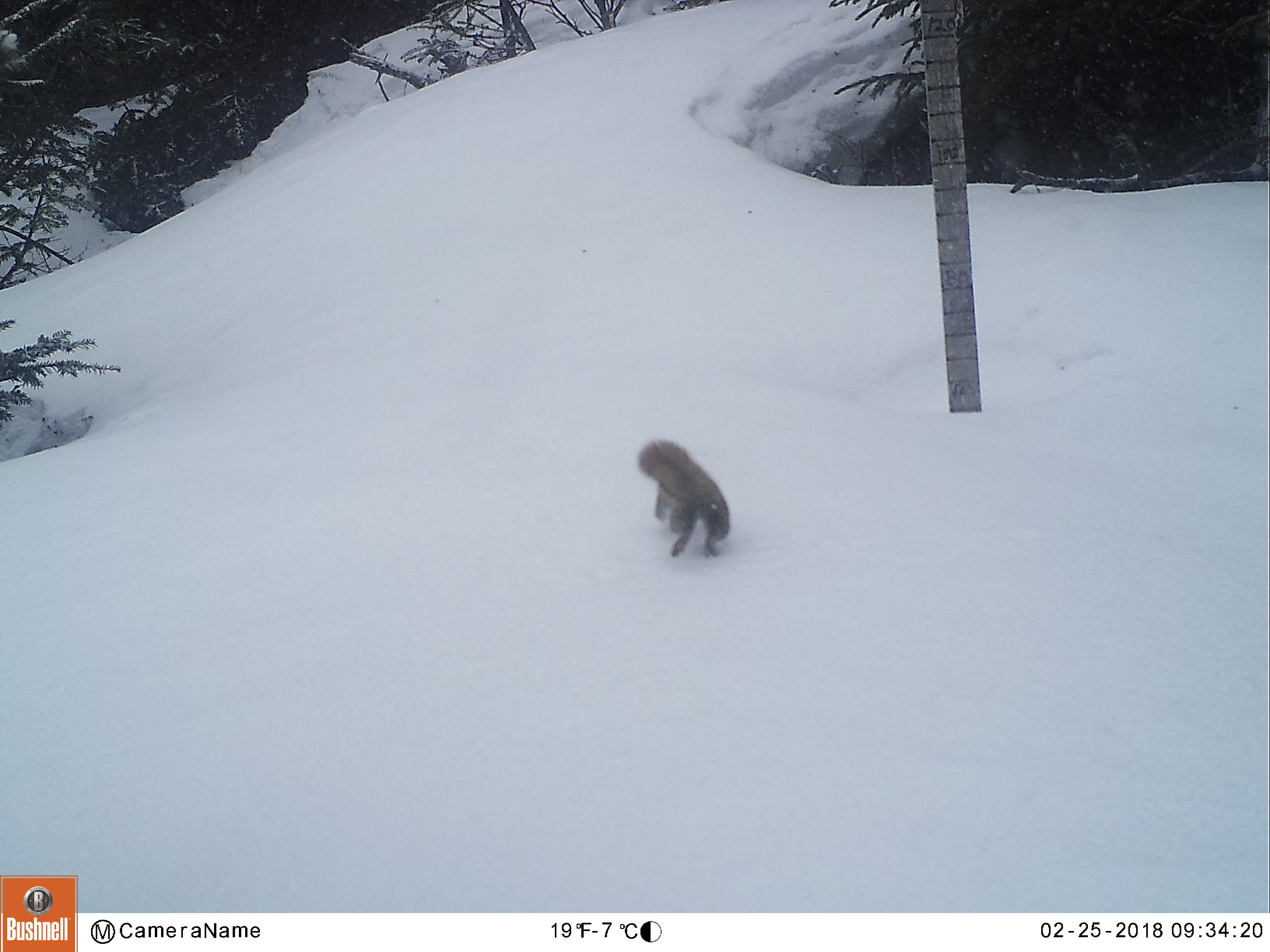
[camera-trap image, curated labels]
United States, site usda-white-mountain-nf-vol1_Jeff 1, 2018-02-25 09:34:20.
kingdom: Animalia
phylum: Chordata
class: Mammalia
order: Rodentia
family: Sciuridae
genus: Tamiasciurus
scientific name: Tamiasciurus hudsonicus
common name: red squirrel